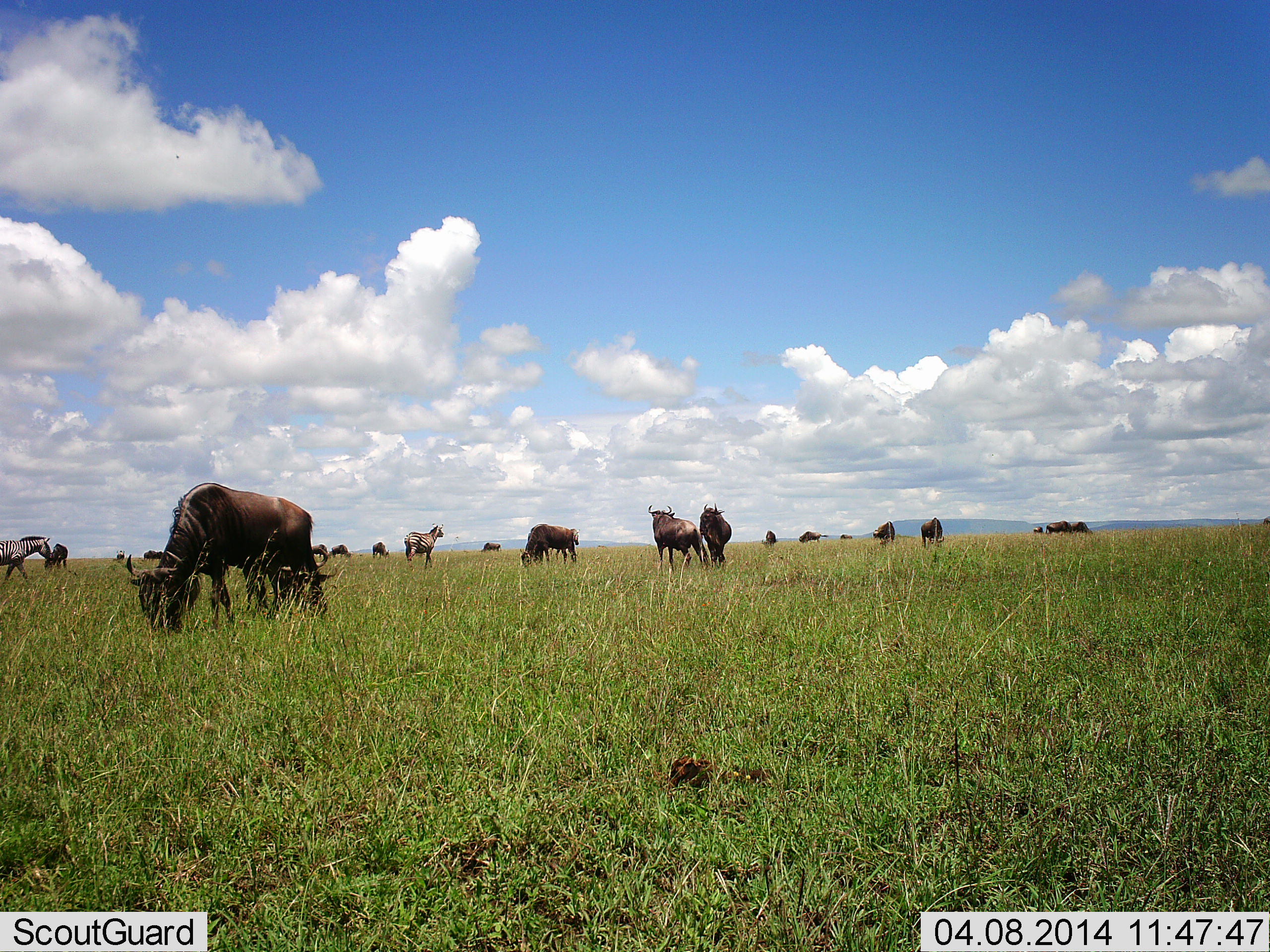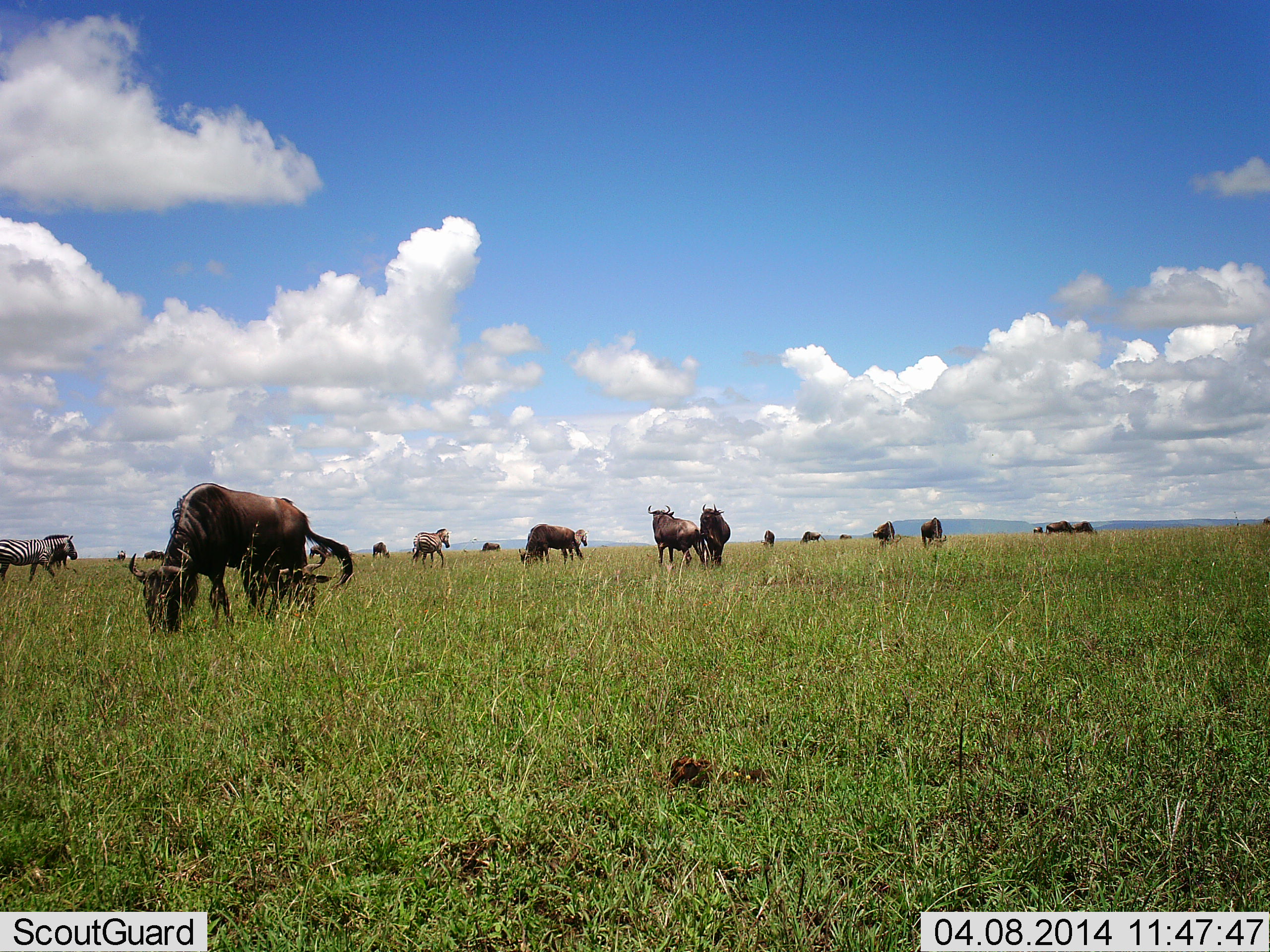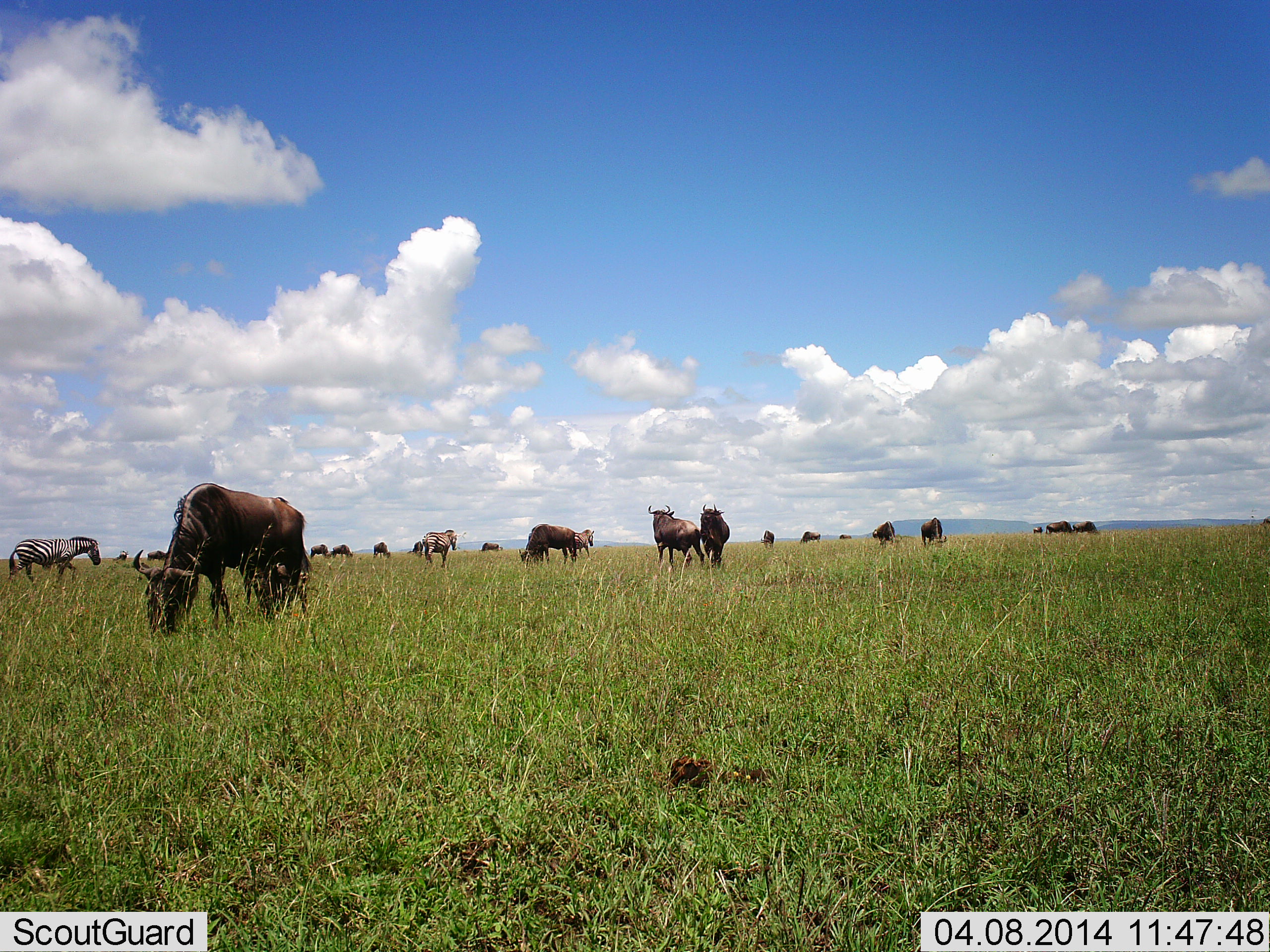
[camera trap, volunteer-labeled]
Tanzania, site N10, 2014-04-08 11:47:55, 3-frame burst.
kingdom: Animalia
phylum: Chordata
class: Mammalia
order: Artiodactyla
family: Bovidae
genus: Connochaetes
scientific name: Connochaetes taurinus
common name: blue wildebeest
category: wildebeest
Wildebeest (blue wildebeest) (Connochaetes taurinus), count 11-50. Behavior (volunteer vote fractions): standing 69%, resting 8%, moving 31%, interacting 15%. Young present (vote fraction): 0%. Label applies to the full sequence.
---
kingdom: Animalia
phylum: Chordata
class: Mammalia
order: Perissodactyla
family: Equidae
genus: Equus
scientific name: Equus quagga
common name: plains zebra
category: zebra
Zebra (plains zebra) (Equus quagga), count 3. Behavior (volunteer vote fractions): standing 10%, resting 0%, moving 90%, interacting 0%. Young present (vote fraction): 0%. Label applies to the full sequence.